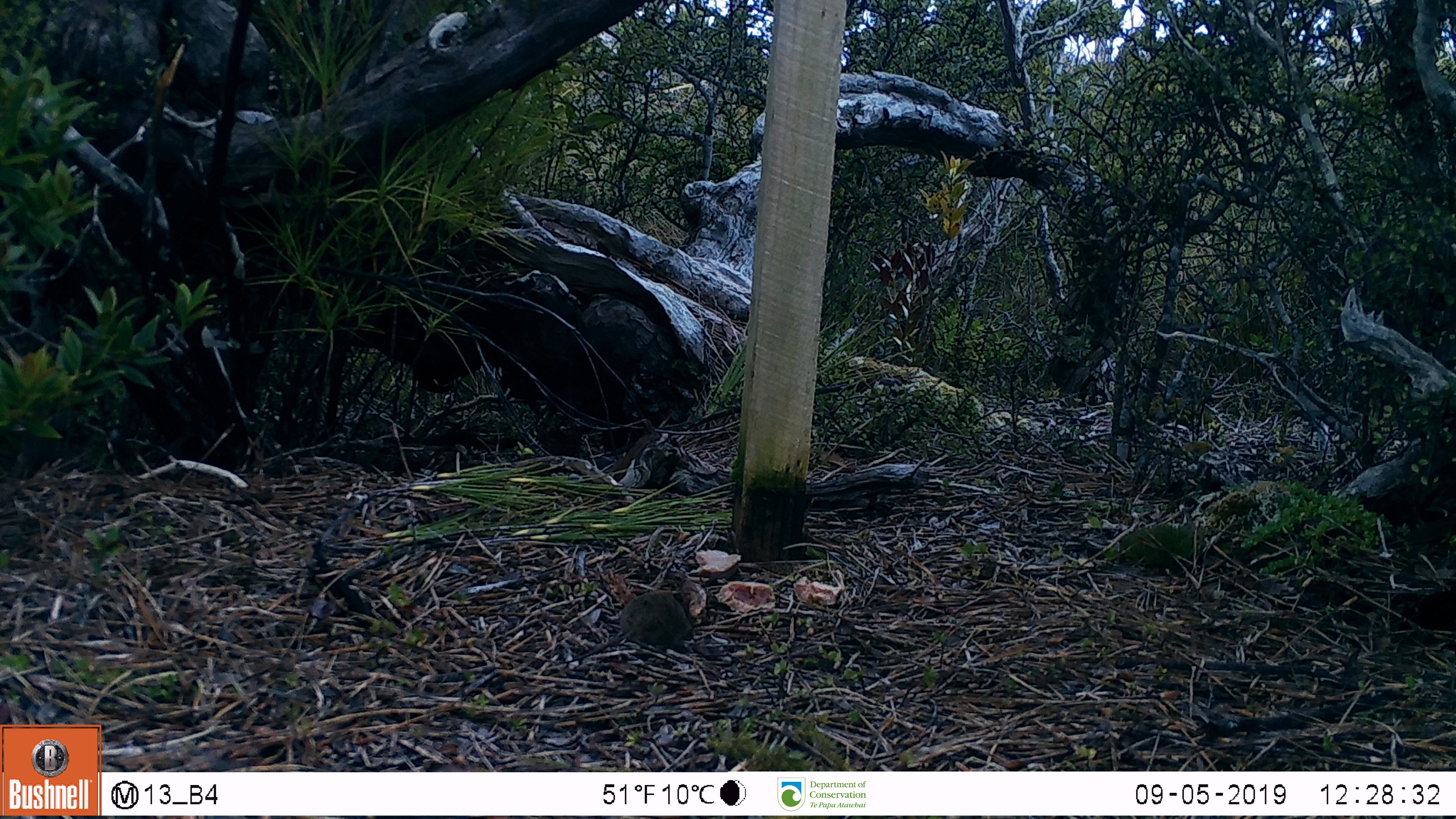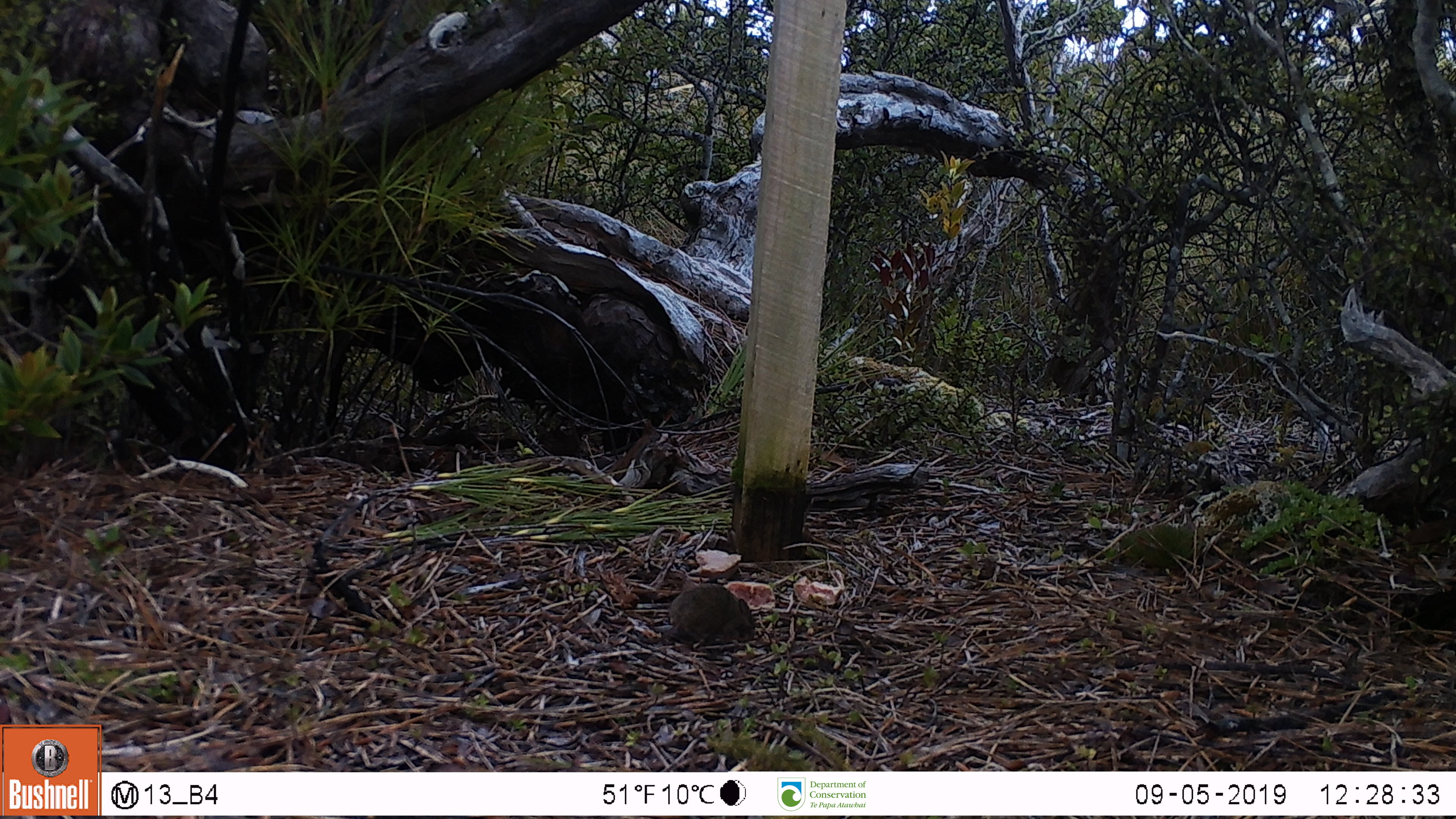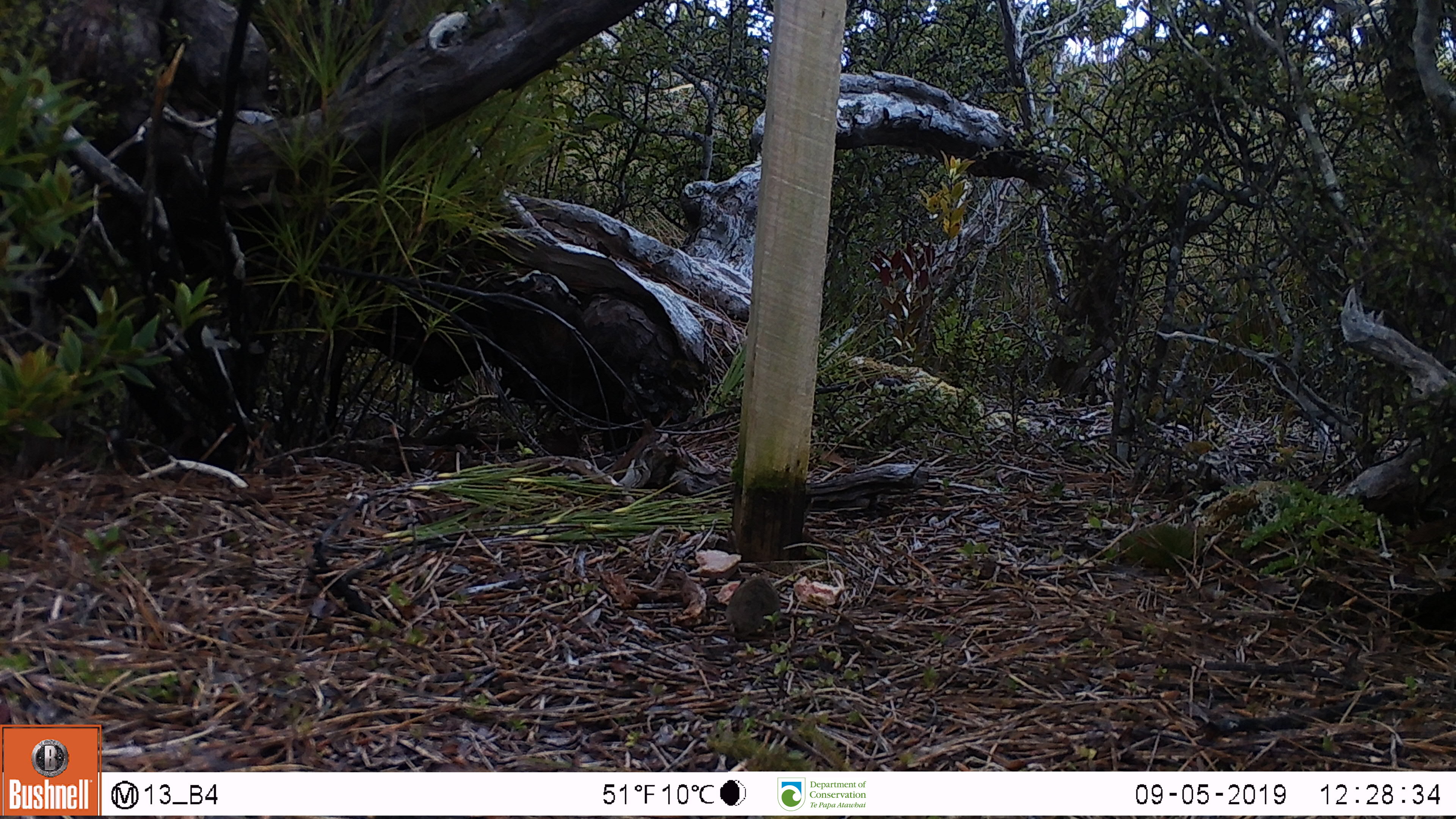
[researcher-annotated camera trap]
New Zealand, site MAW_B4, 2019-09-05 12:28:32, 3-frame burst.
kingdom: Animalia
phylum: Chordata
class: Mammalia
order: Rodentia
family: Muridae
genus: Mus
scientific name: Mus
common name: mouse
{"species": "mouse (Mus)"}